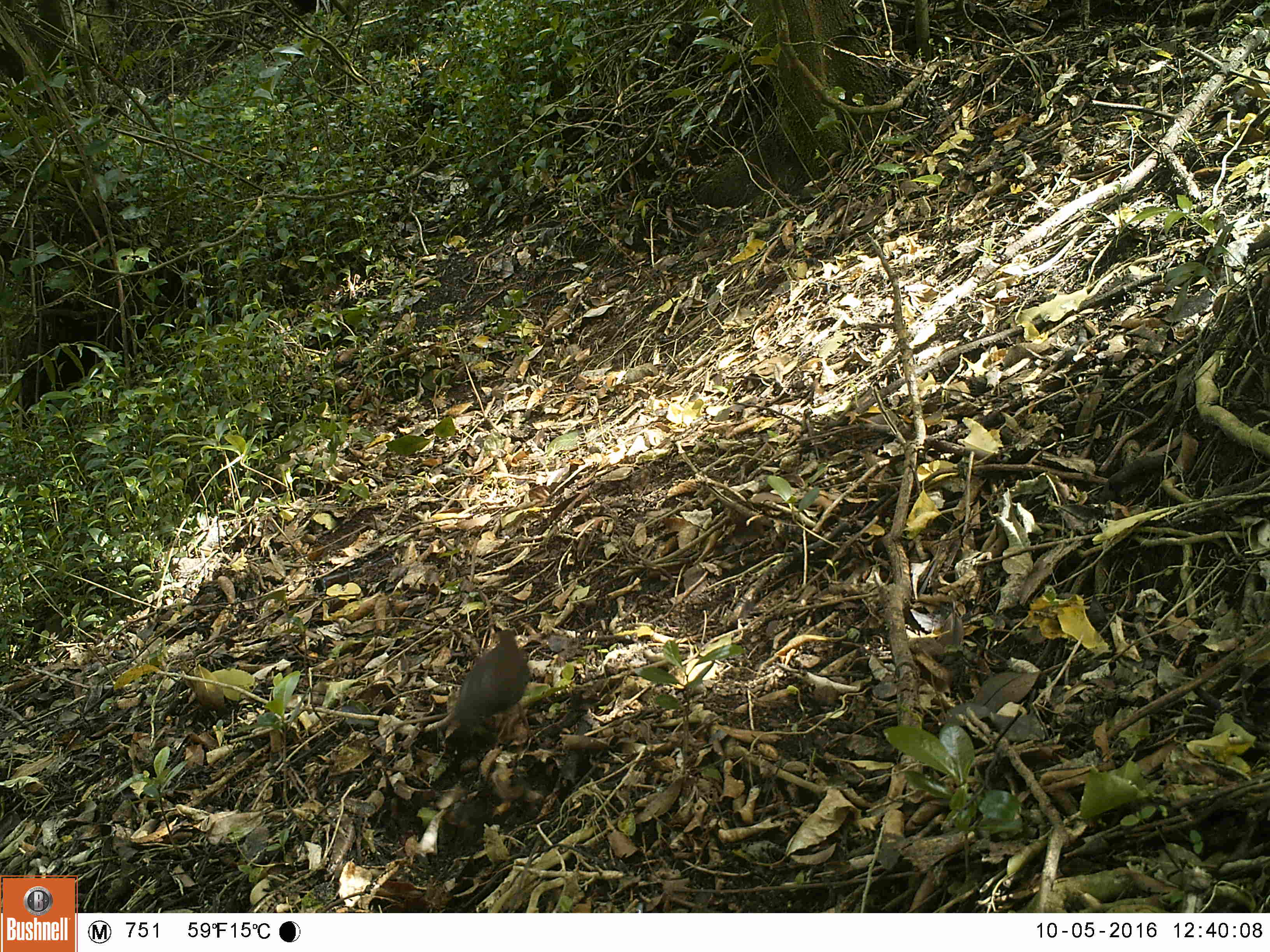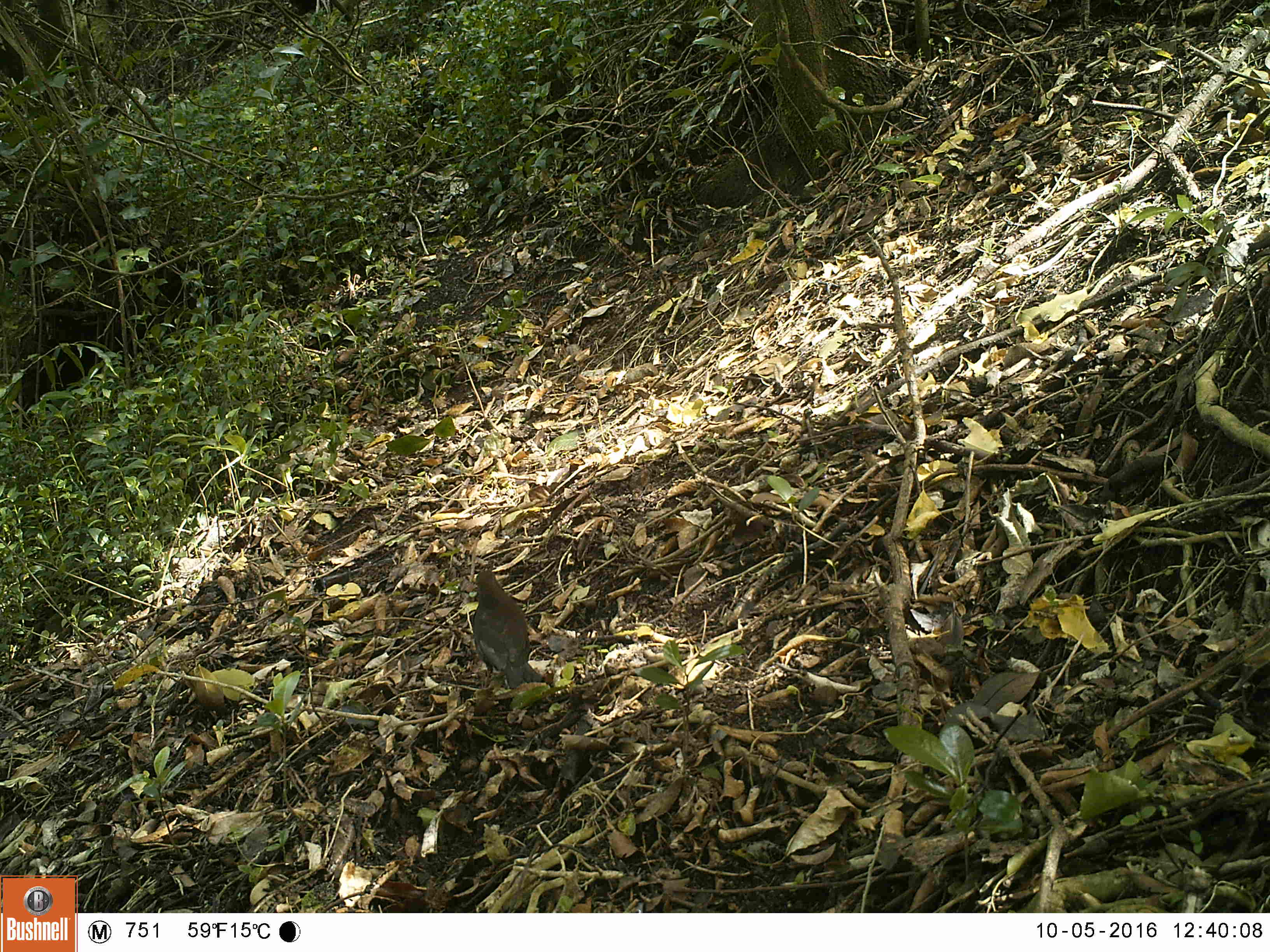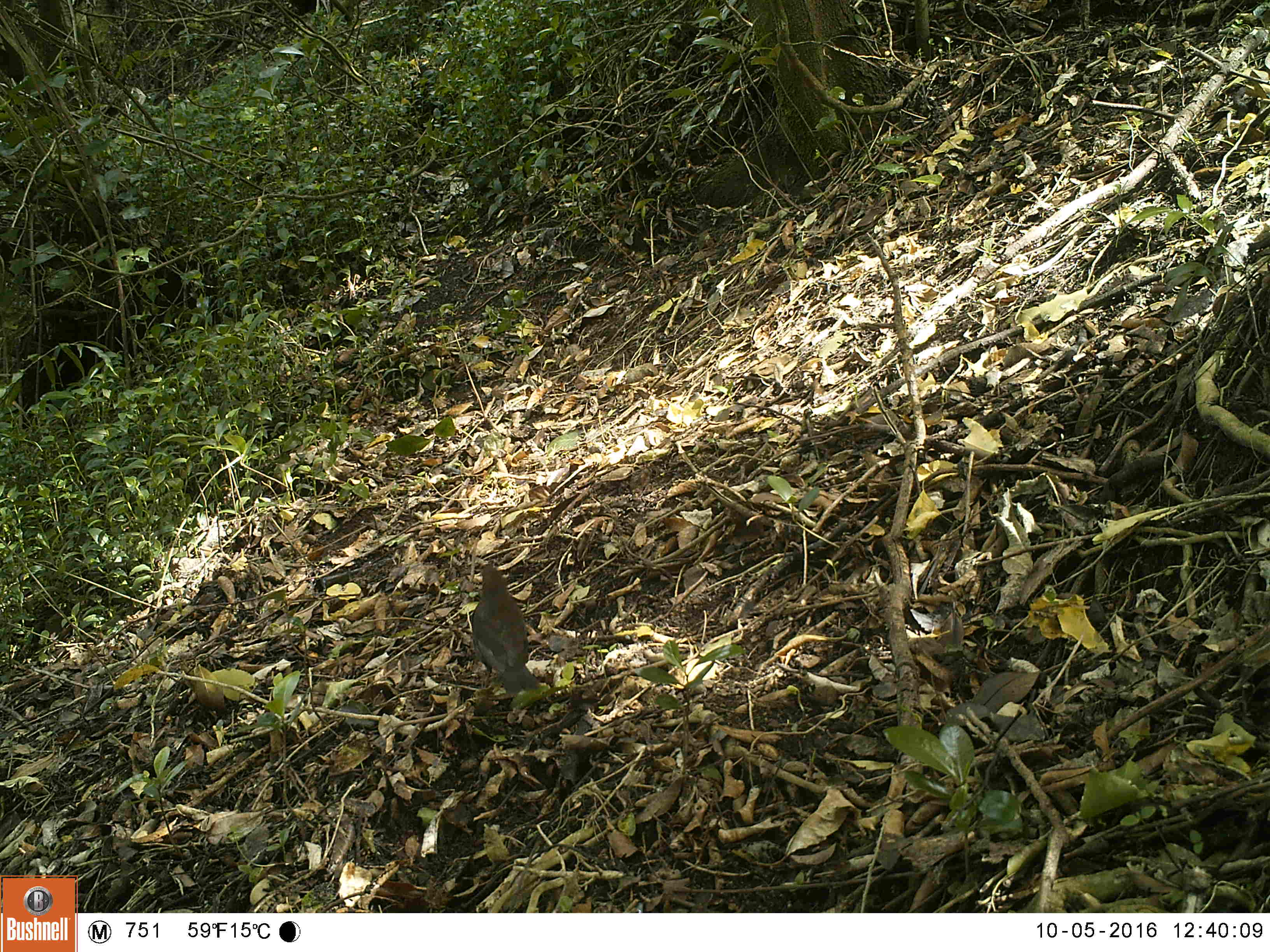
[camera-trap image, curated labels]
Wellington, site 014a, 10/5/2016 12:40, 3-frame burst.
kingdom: Animalia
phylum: Chordata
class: Aves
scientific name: Aves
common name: bird